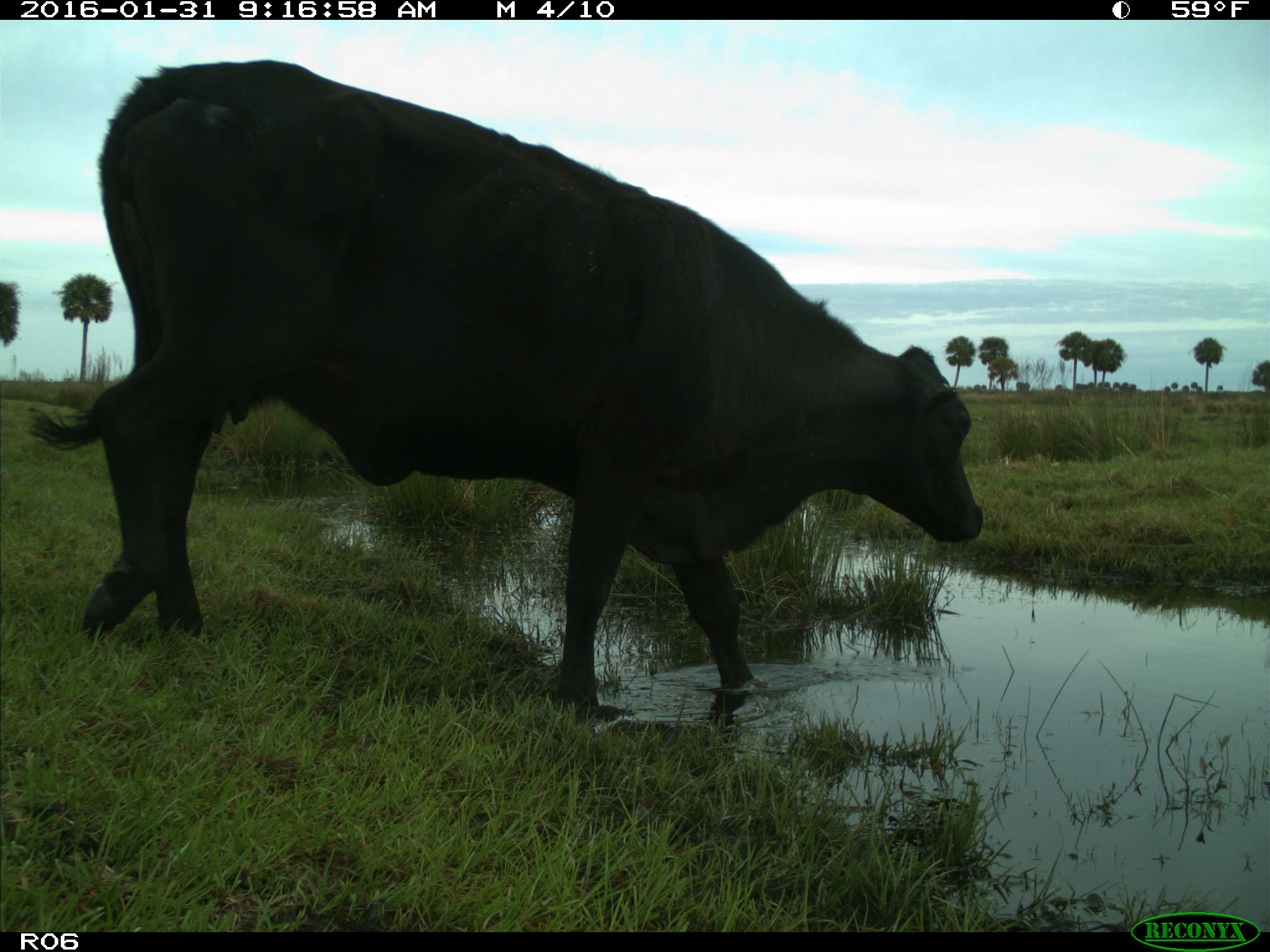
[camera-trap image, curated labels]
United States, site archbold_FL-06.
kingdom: Animalia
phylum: Chordata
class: Mammalia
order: Artiodactyla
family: Bovidae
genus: Bos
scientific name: Bos taurus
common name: domestic cow